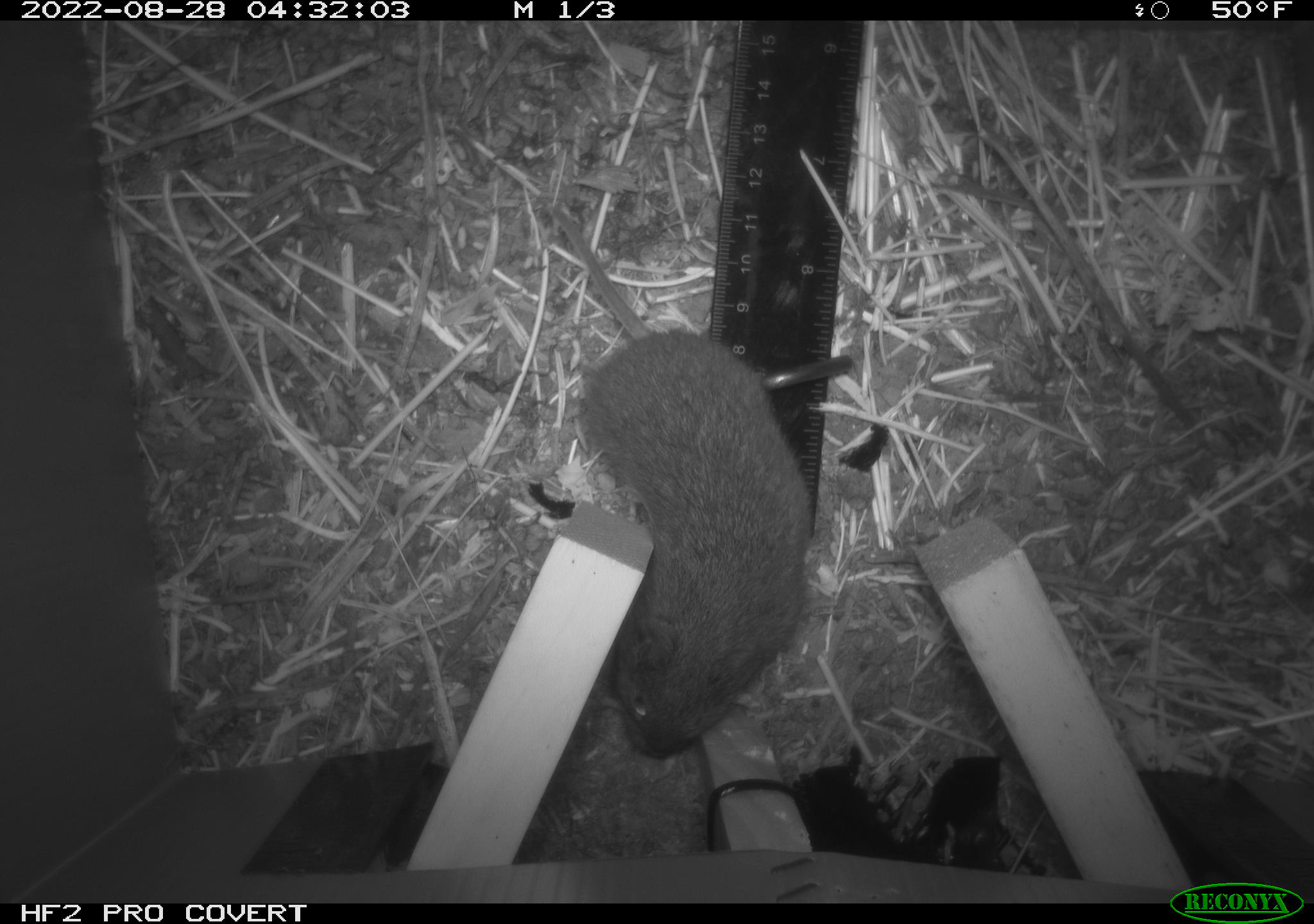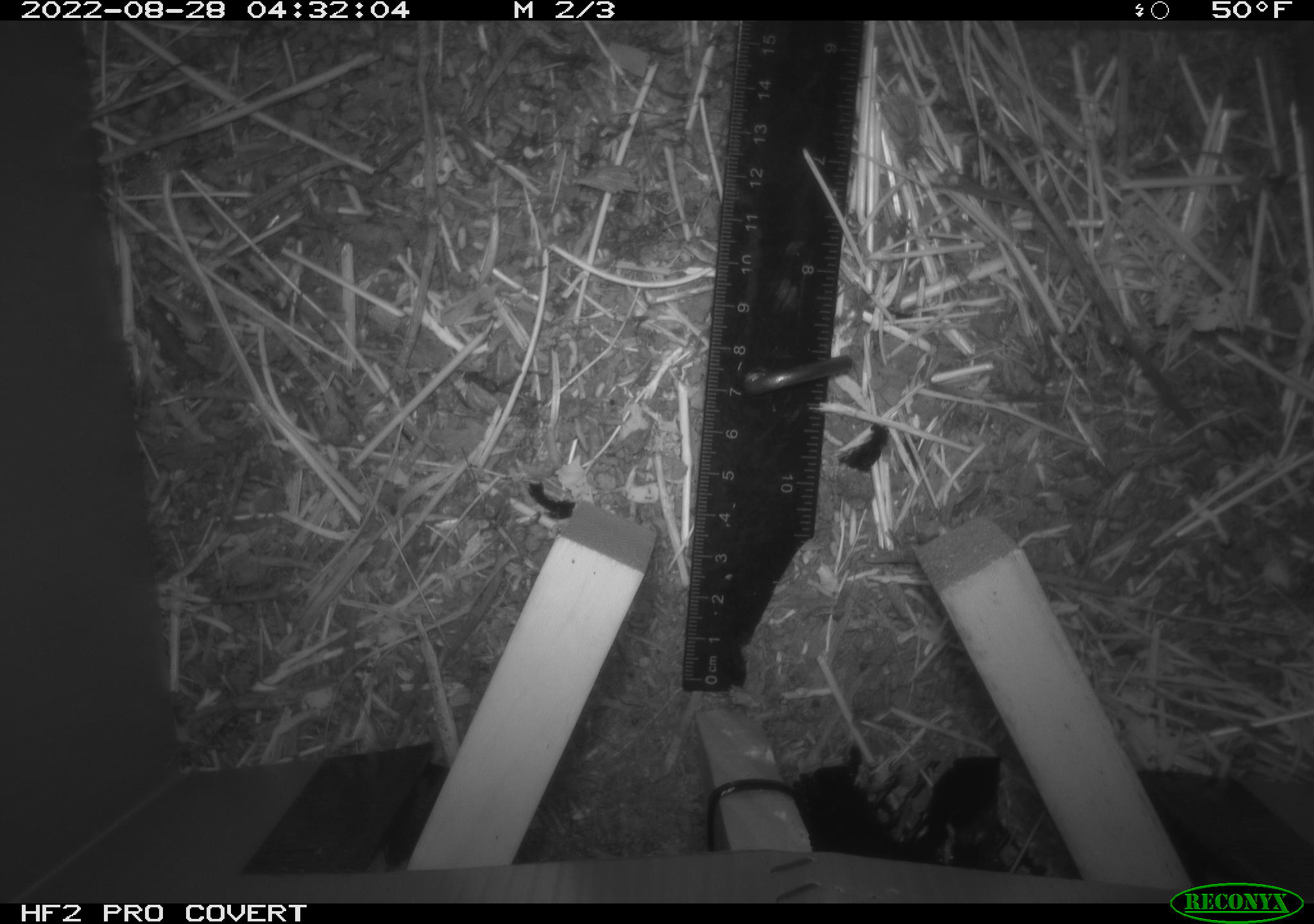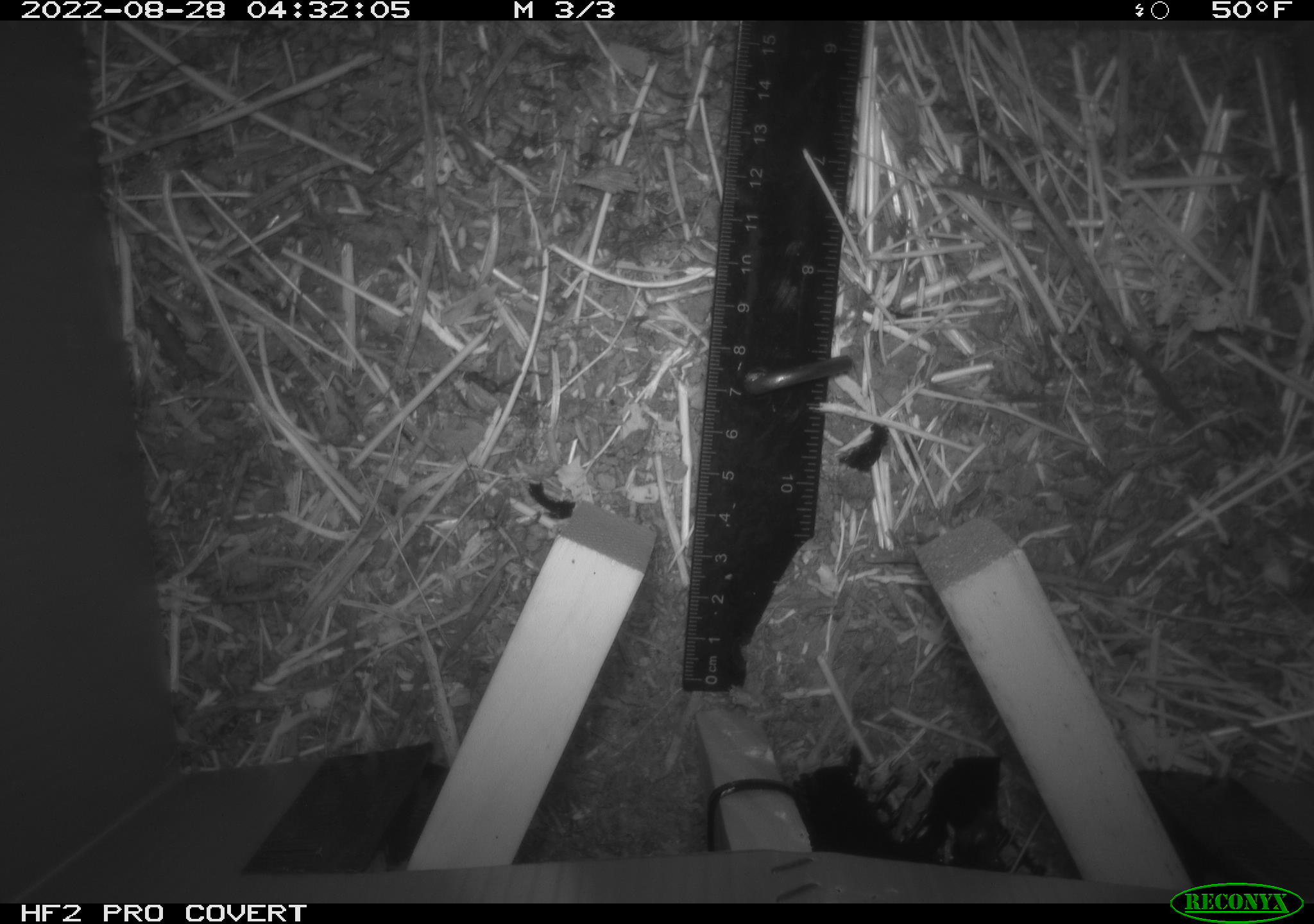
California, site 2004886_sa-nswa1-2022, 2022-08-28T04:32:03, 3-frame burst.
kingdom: Animalia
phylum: Chordata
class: Mammalia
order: Rodentia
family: Cricetidae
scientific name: Cricetidae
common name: hamsters, voles, lemmings, and allies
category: cricetidae family